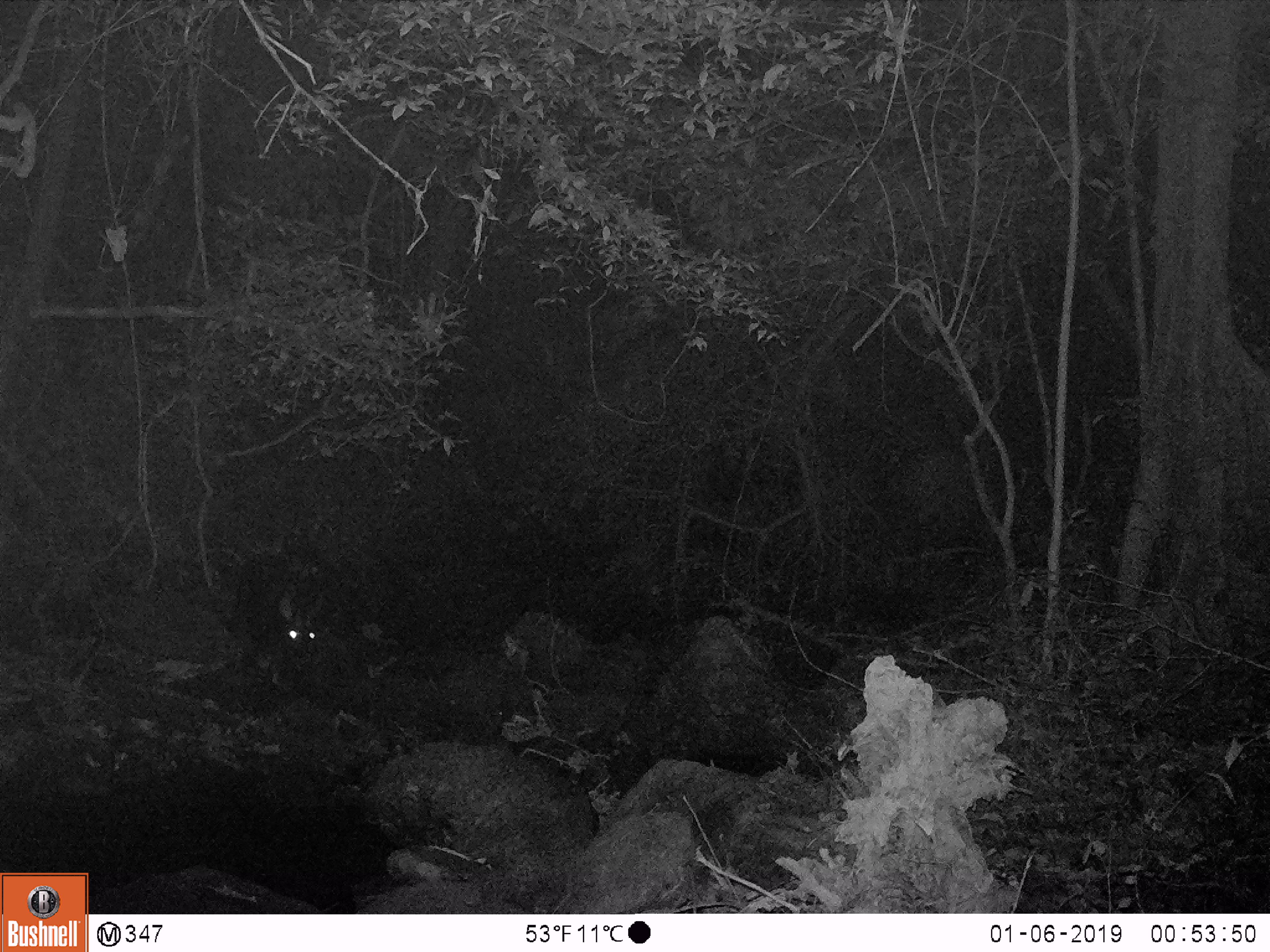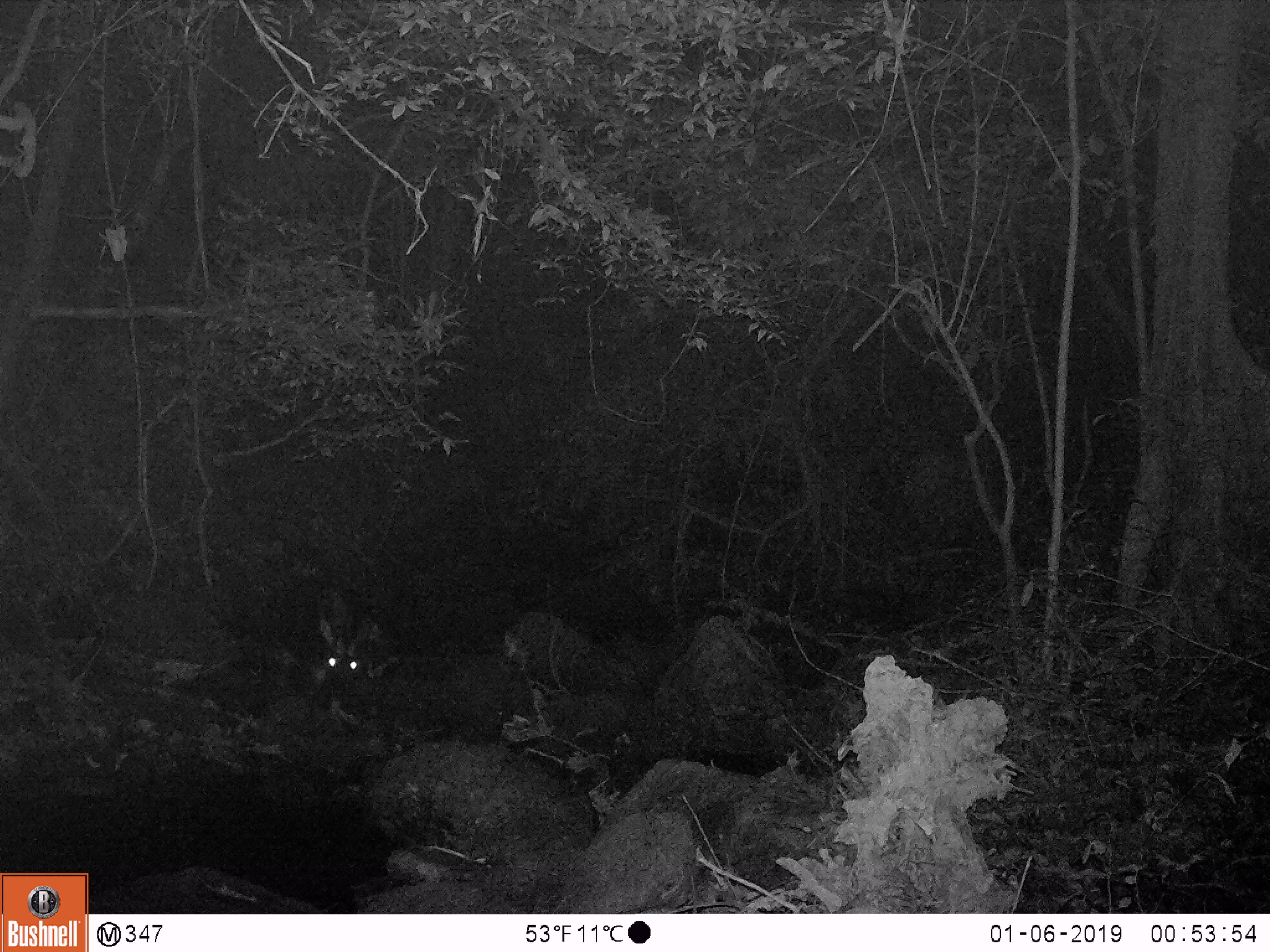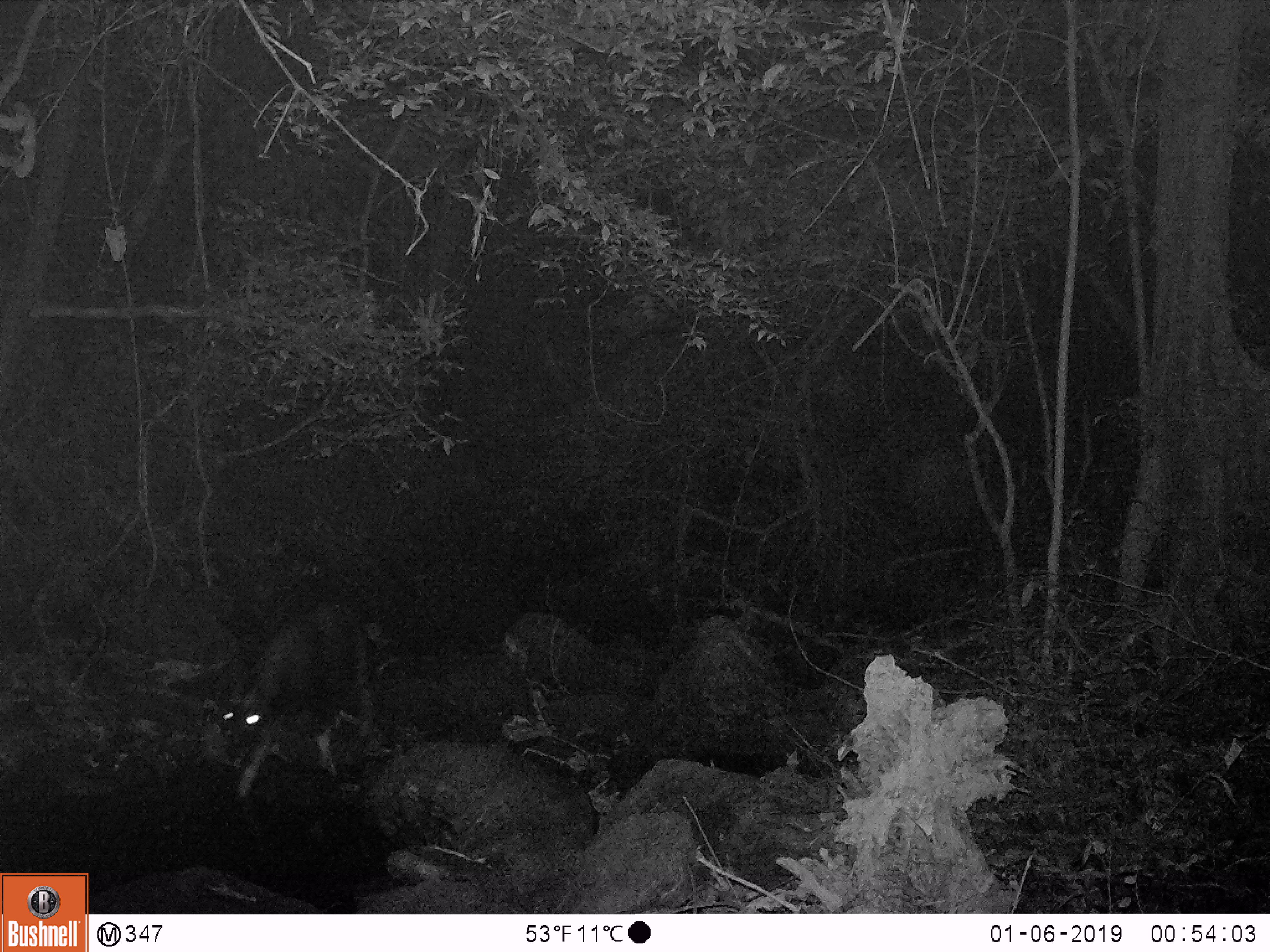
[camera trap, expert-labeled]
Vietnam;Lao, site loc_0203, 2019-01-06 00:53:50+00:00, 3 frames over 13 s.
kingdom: Animalia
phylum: Chordata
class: Mammalia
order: Artiodactyla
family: Bovidae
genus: Capricornis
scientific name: Capricornis sumatraensis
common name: chinese serow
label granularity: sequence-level